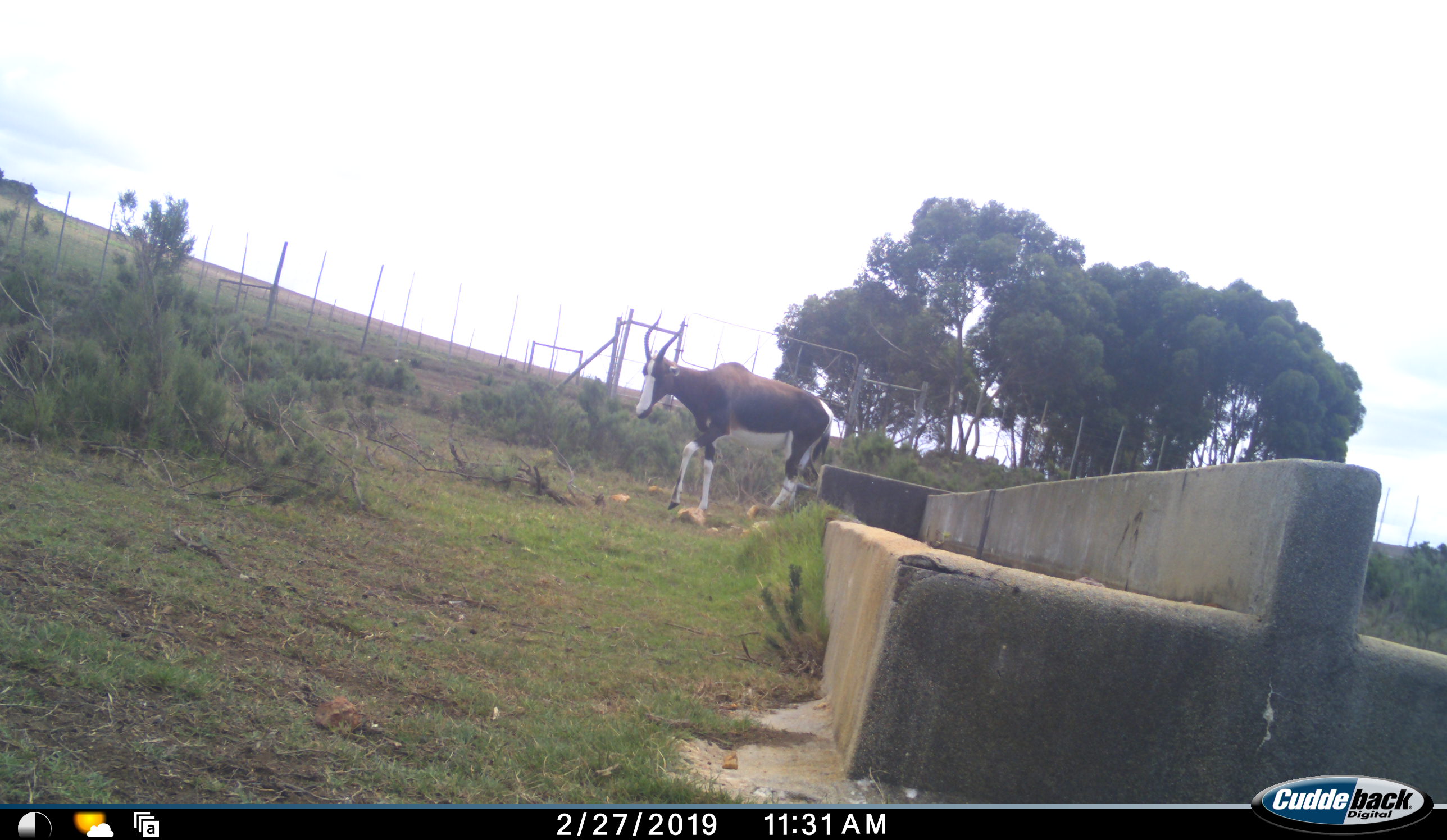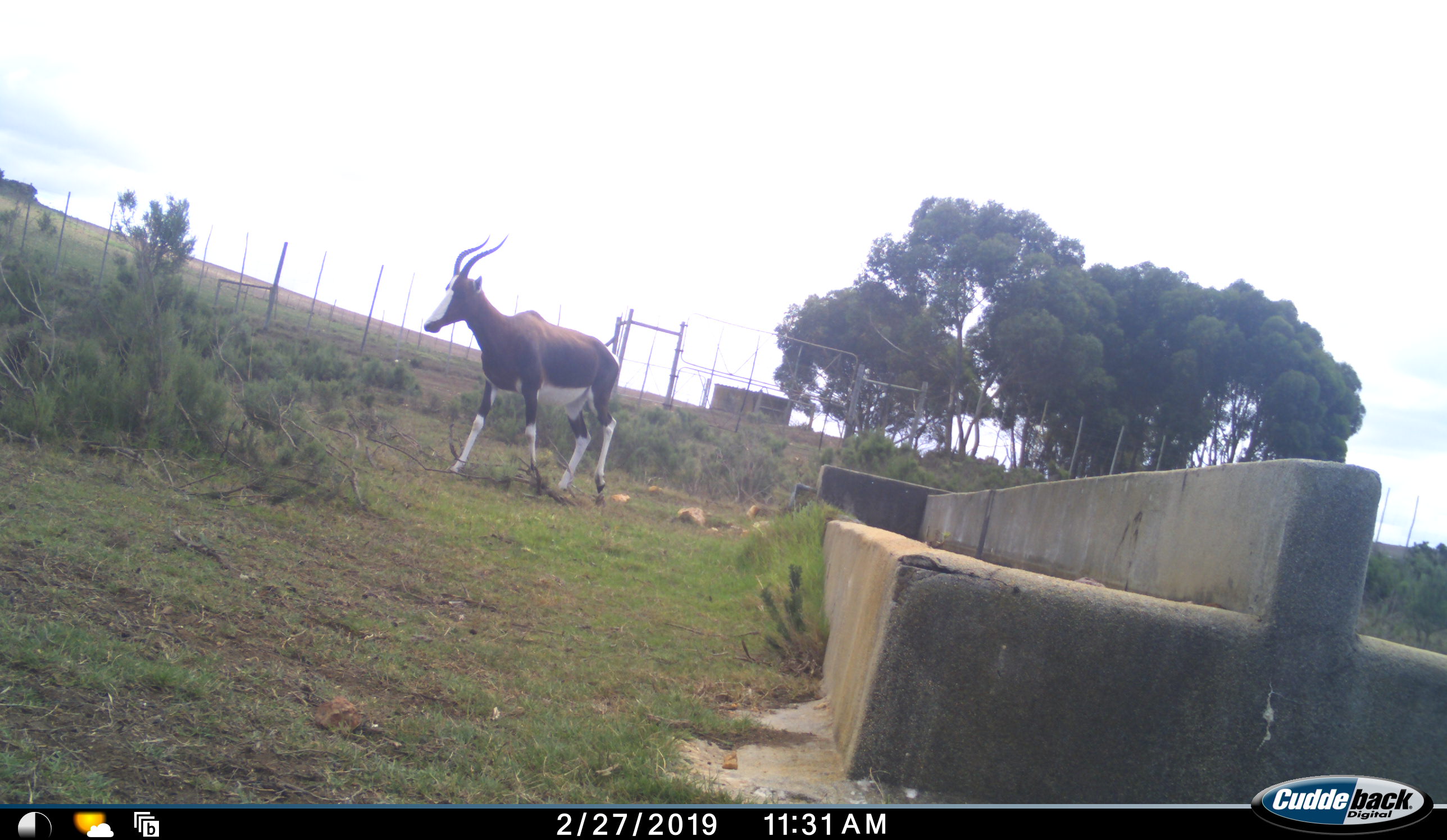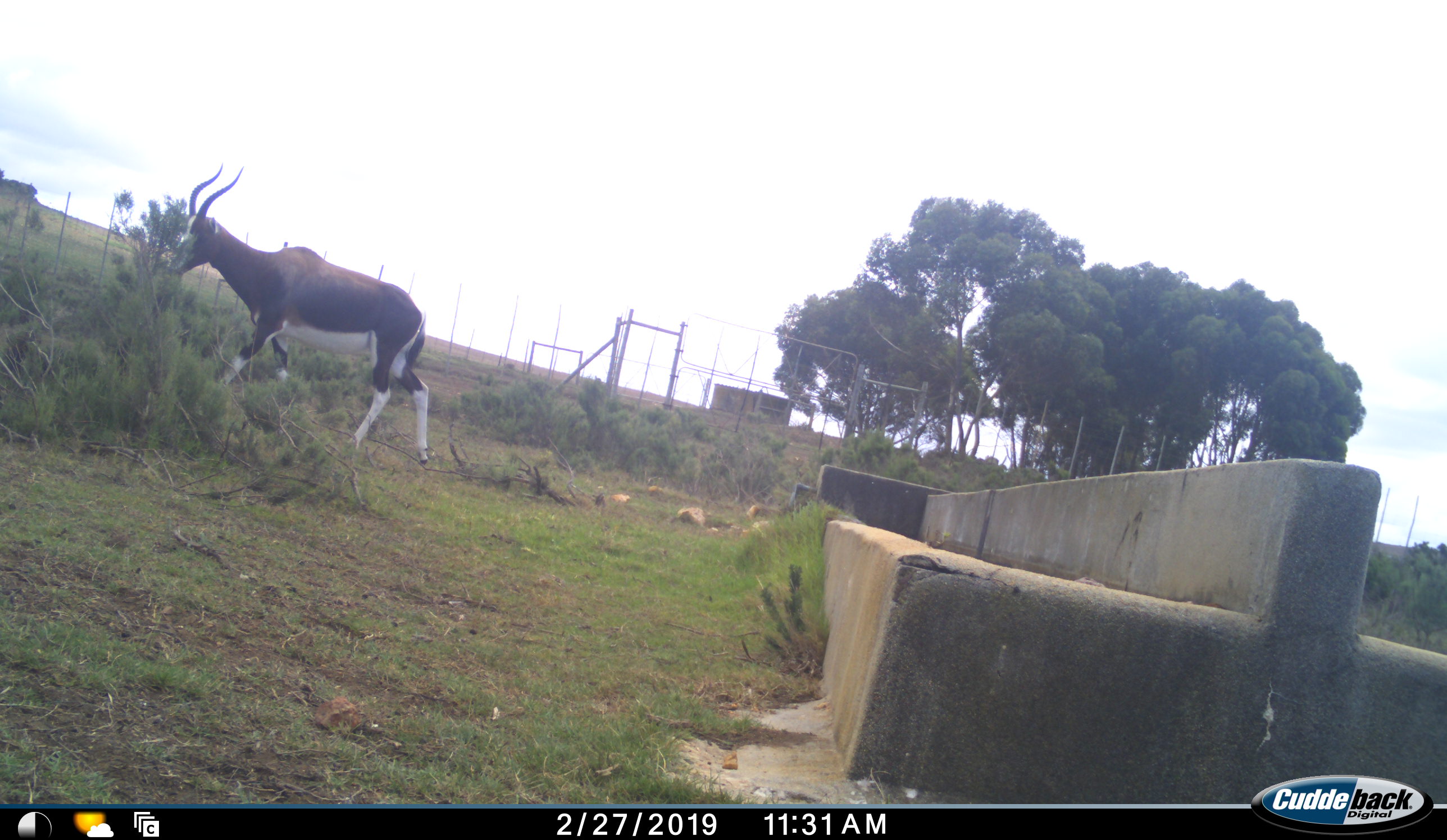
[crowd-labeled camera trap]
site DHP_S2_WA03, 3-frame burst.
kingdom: Animalia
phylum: Chordata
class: Mammalia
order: Artiodactyla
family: Bovidae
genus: Damaliscus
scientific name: Damaliscus pygargus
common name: bontebok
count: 1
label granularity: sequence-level